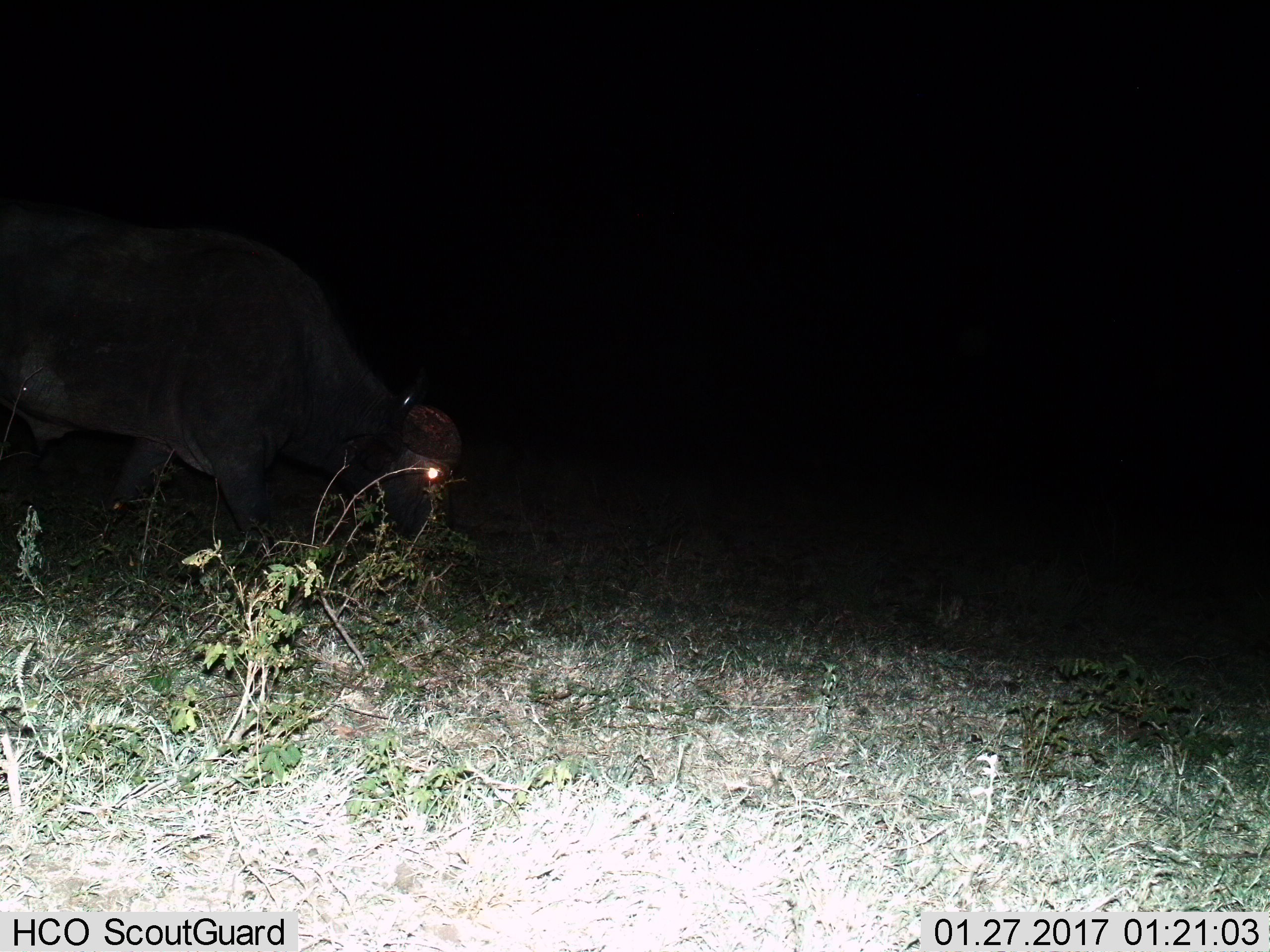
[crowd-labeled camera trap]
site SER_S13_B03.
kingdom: Animalia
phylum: Chordata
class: Mammalia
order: Artiodactyla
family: Bovidae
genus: Syncerus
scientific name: Syncerus caffer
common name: african buffalo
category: buffalo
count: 1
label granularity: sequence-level